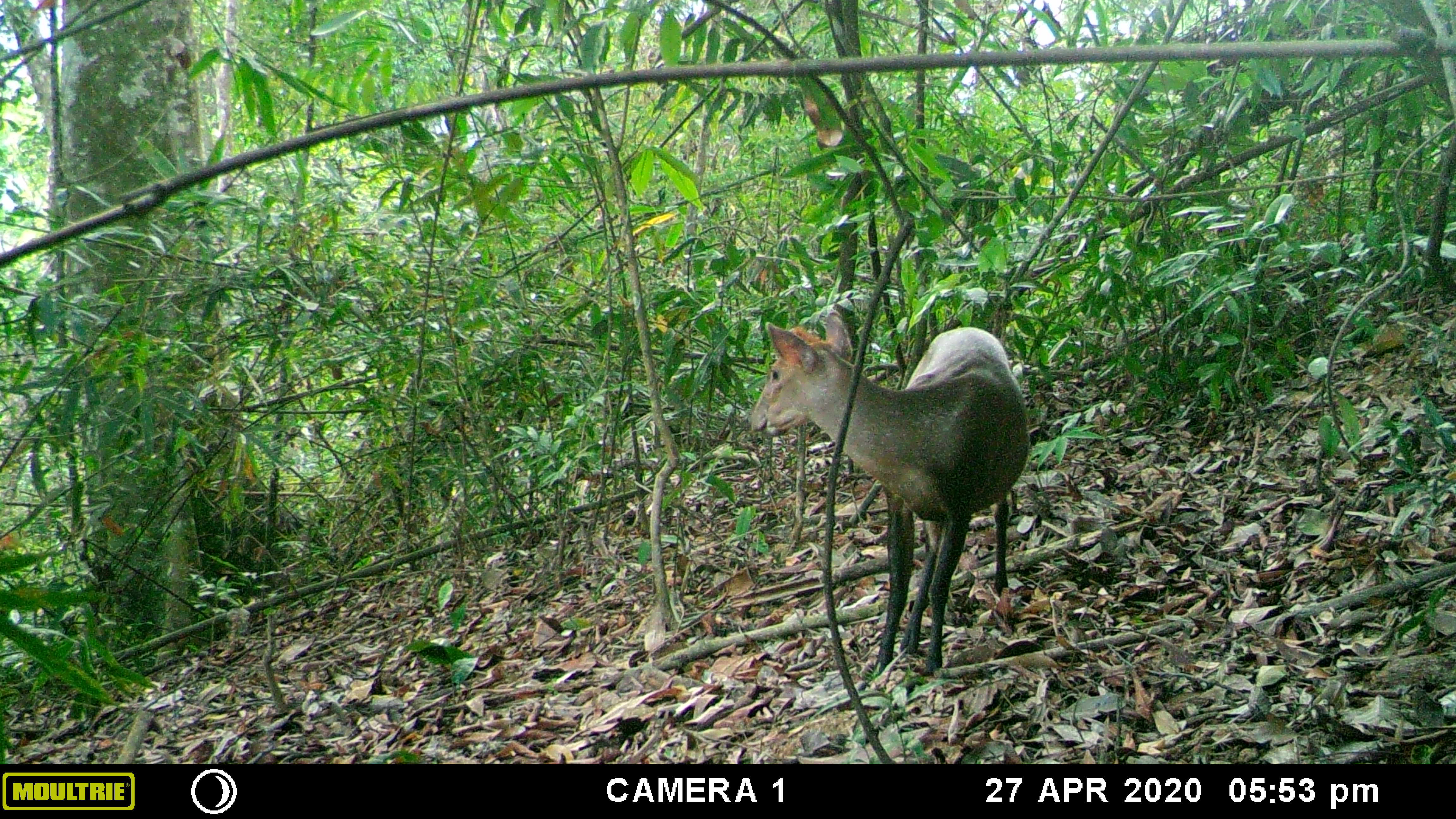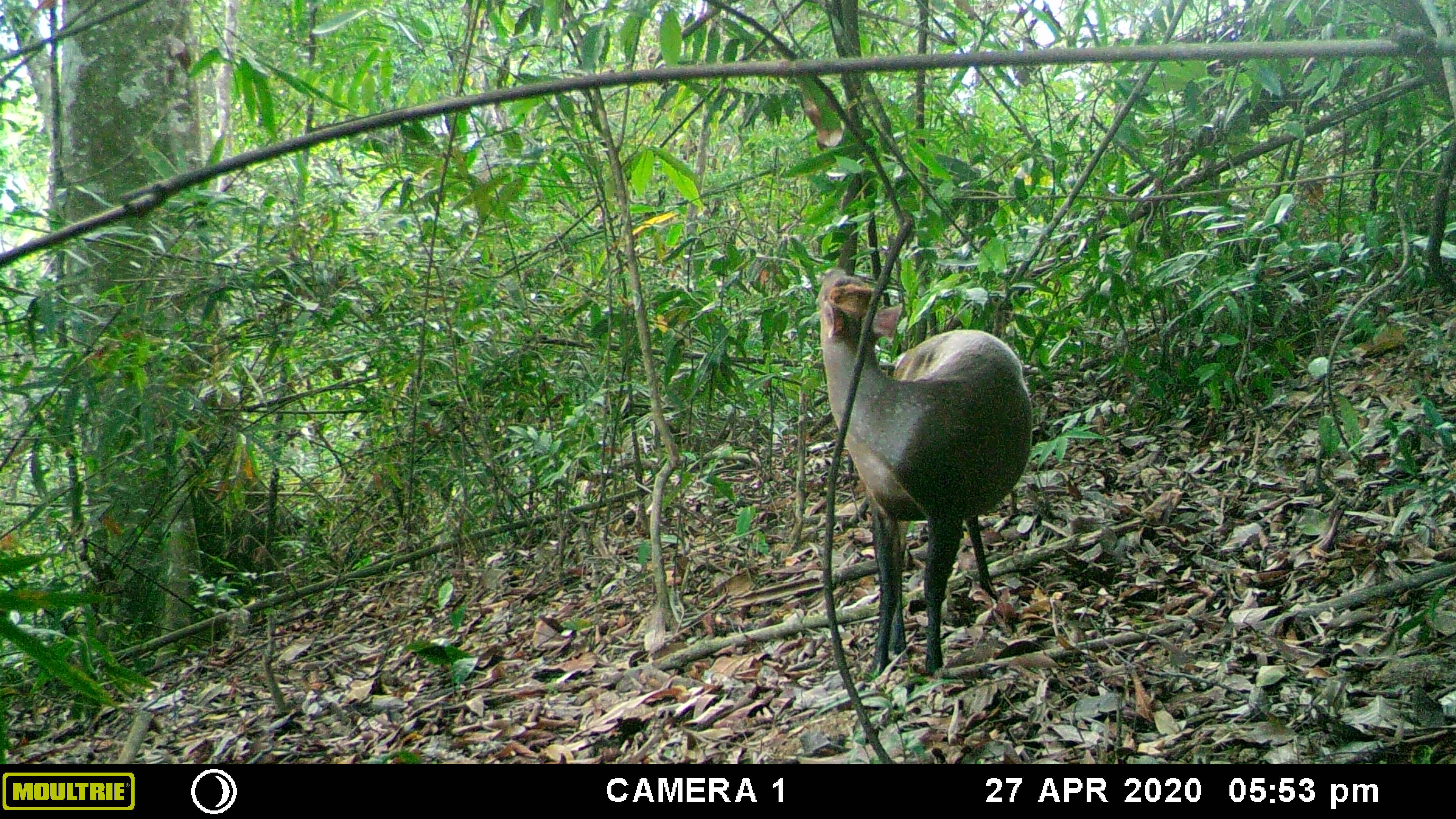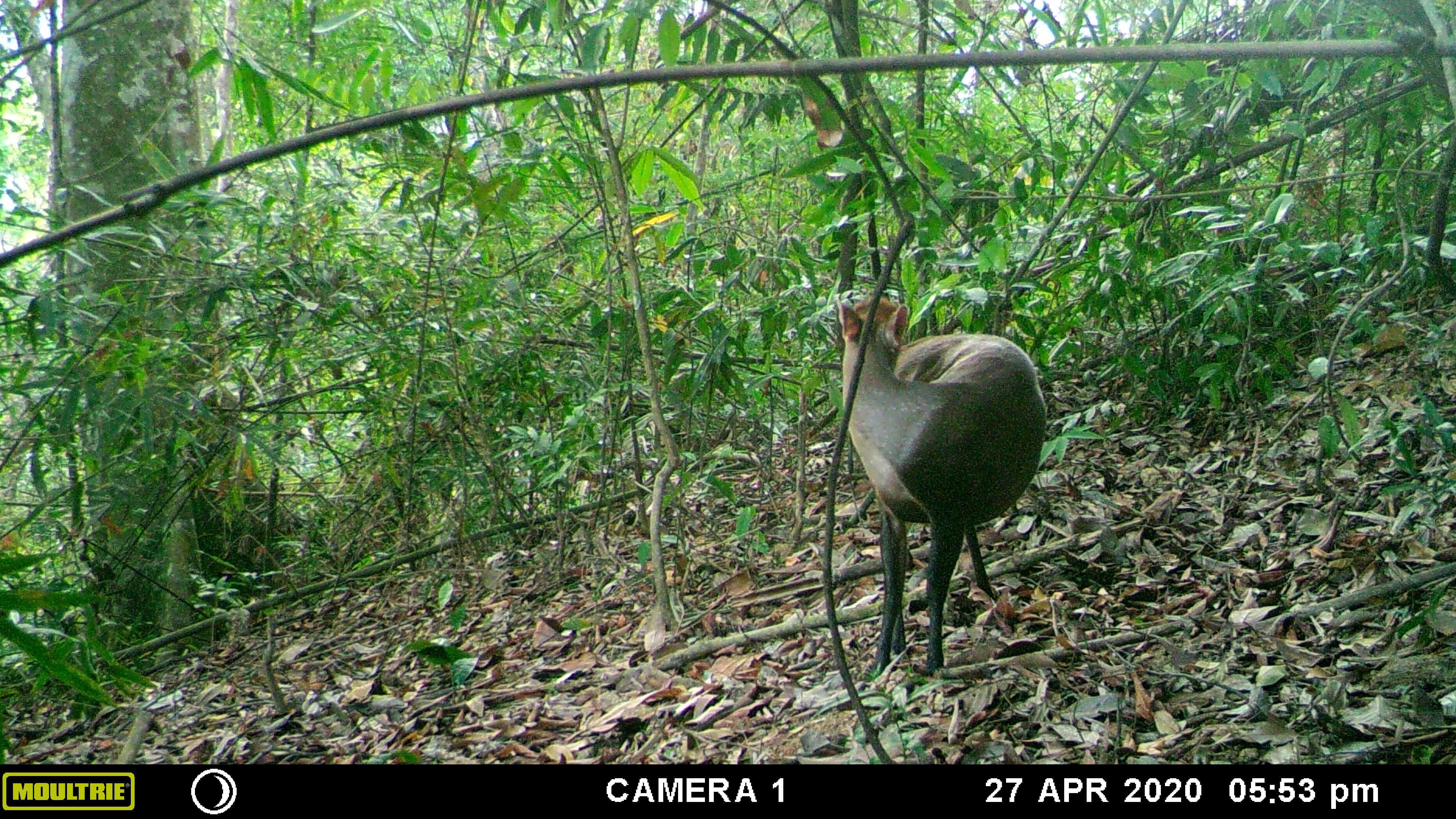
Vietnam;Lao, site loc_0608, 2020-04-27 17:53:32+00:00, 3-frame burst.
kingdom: Animalia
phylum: Chordata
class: Mammalia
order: Artiodactyla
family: Cervidae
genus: Muntiacus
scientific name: Muntiacus rooseveltorum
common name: roosevelt's muntjac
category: roosevelts muntjac group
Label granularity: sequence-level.